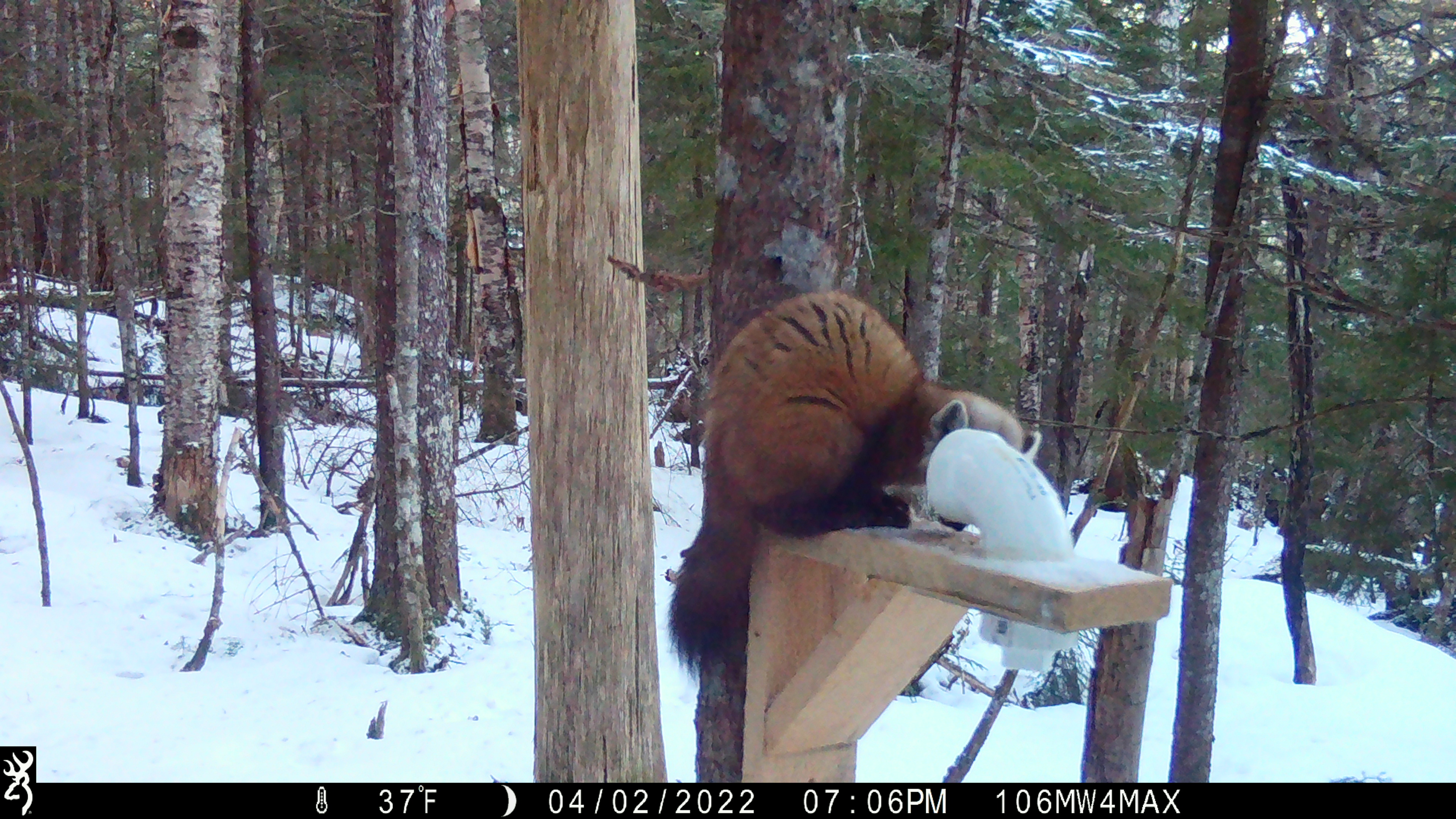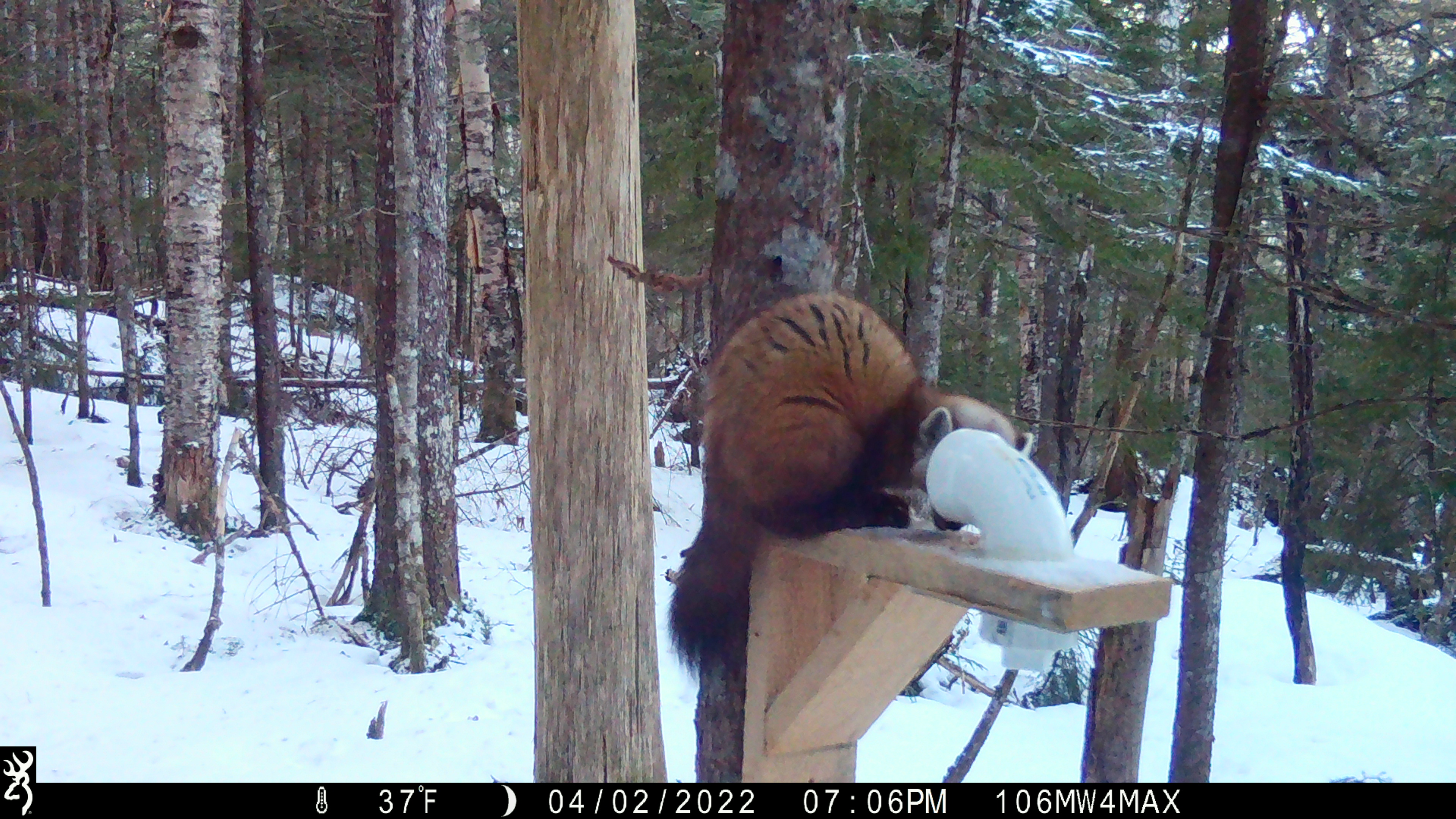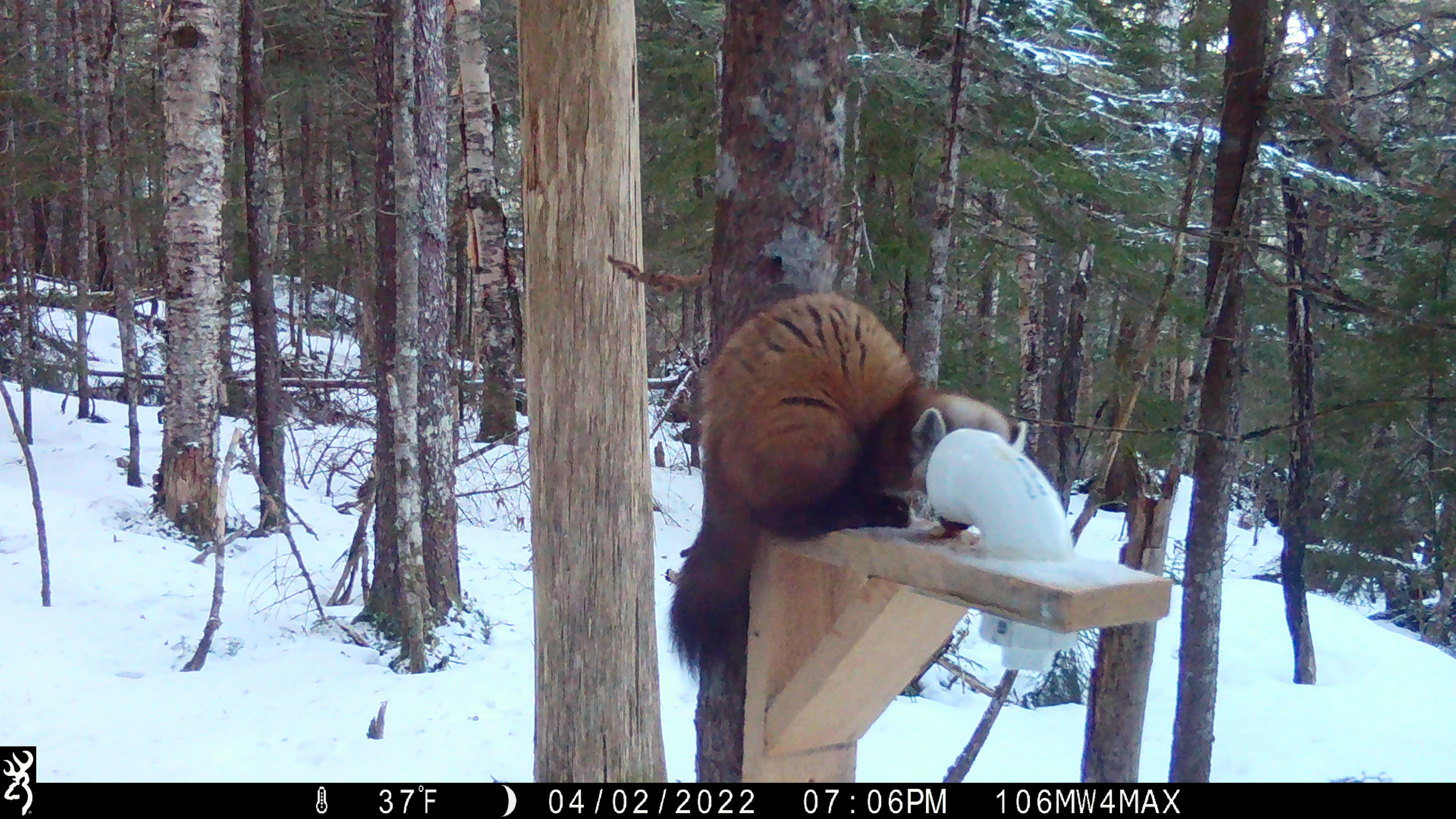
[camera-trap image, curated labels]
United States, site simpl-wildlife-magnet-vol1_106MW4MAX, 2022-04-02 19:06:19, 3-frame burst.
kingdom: Animalia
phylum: Chordata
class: Mammalia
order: Carnivora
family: Mustelidae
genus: Martes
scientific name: Martes americana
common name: american marten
American marten (Martes americana).